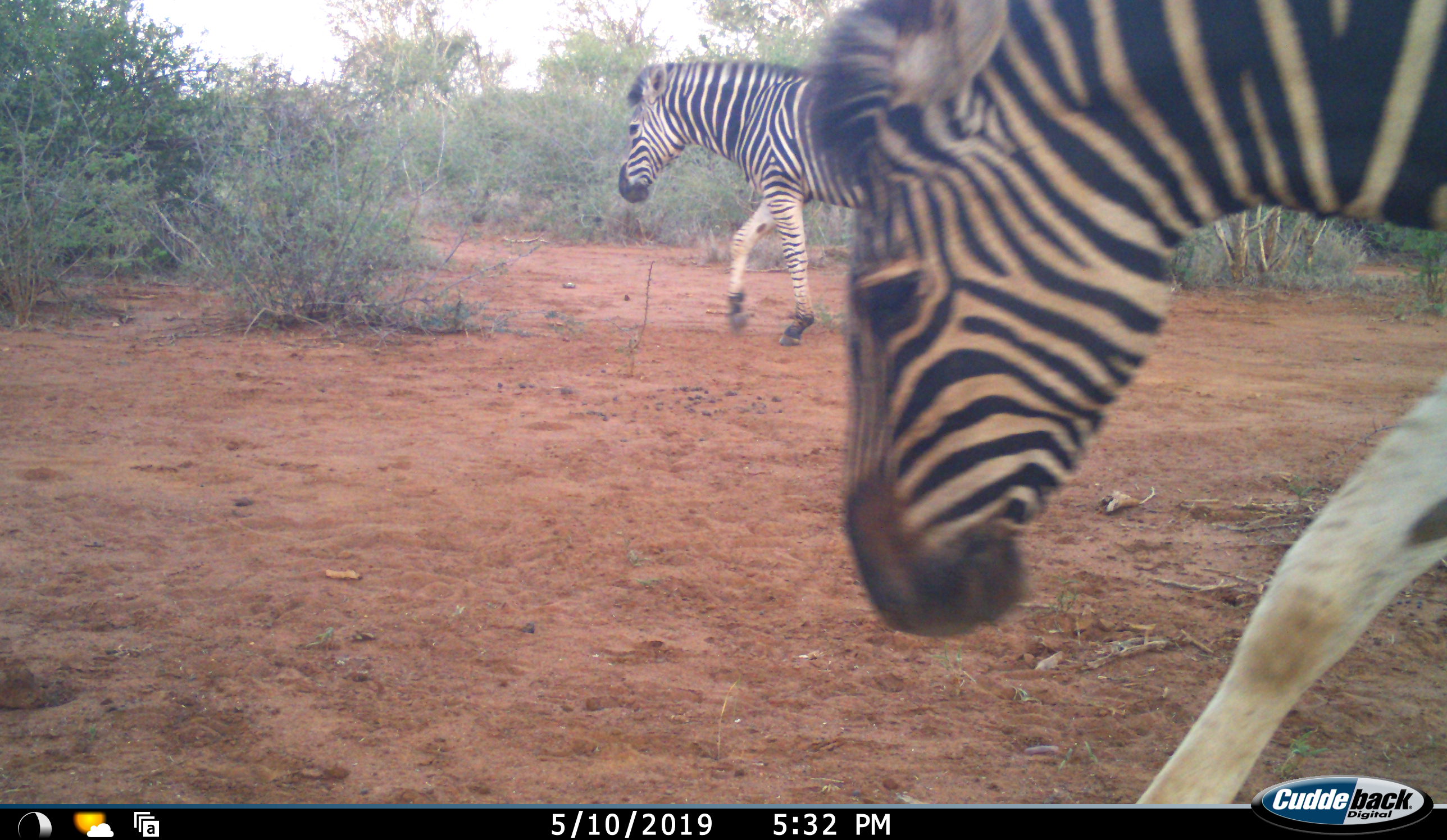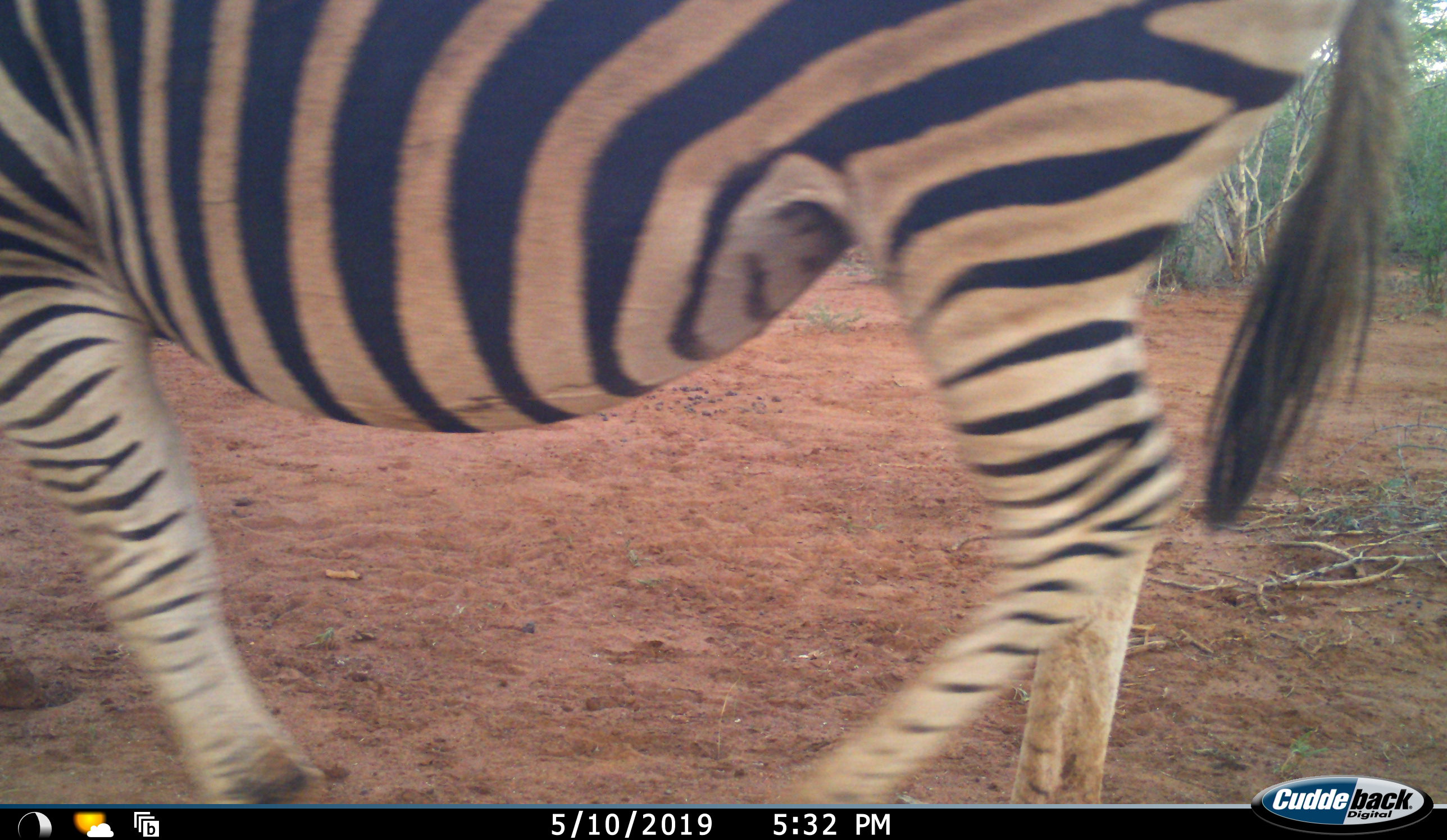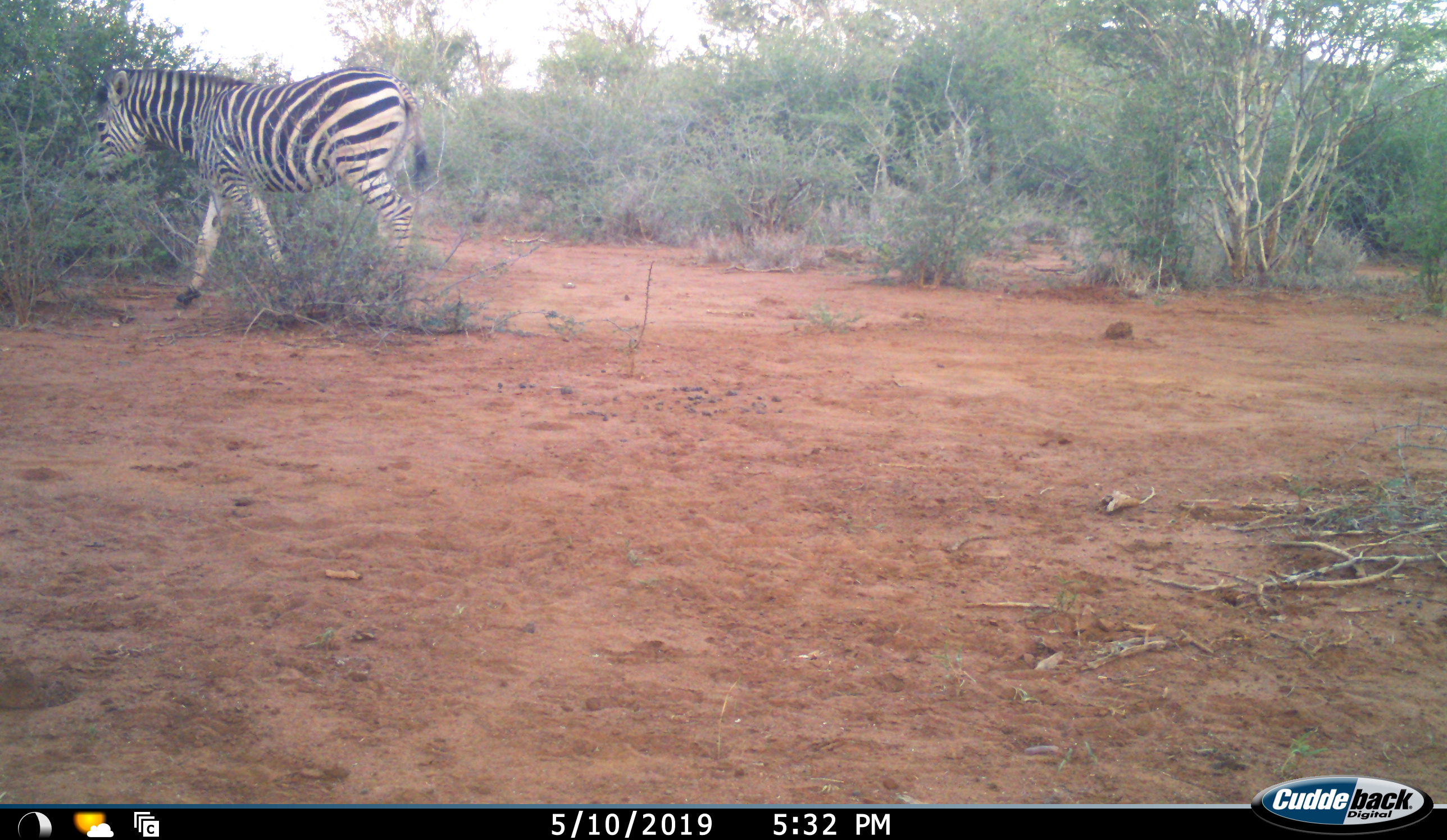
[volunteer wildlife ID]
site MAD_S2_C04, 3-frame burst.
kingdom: Animalia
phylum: Chordata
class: Mammalia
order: Perissodactyla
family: Equidae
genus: Equus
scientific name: Equus quagga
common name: plains zebra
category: zebraplains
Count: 2.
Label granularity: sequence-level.